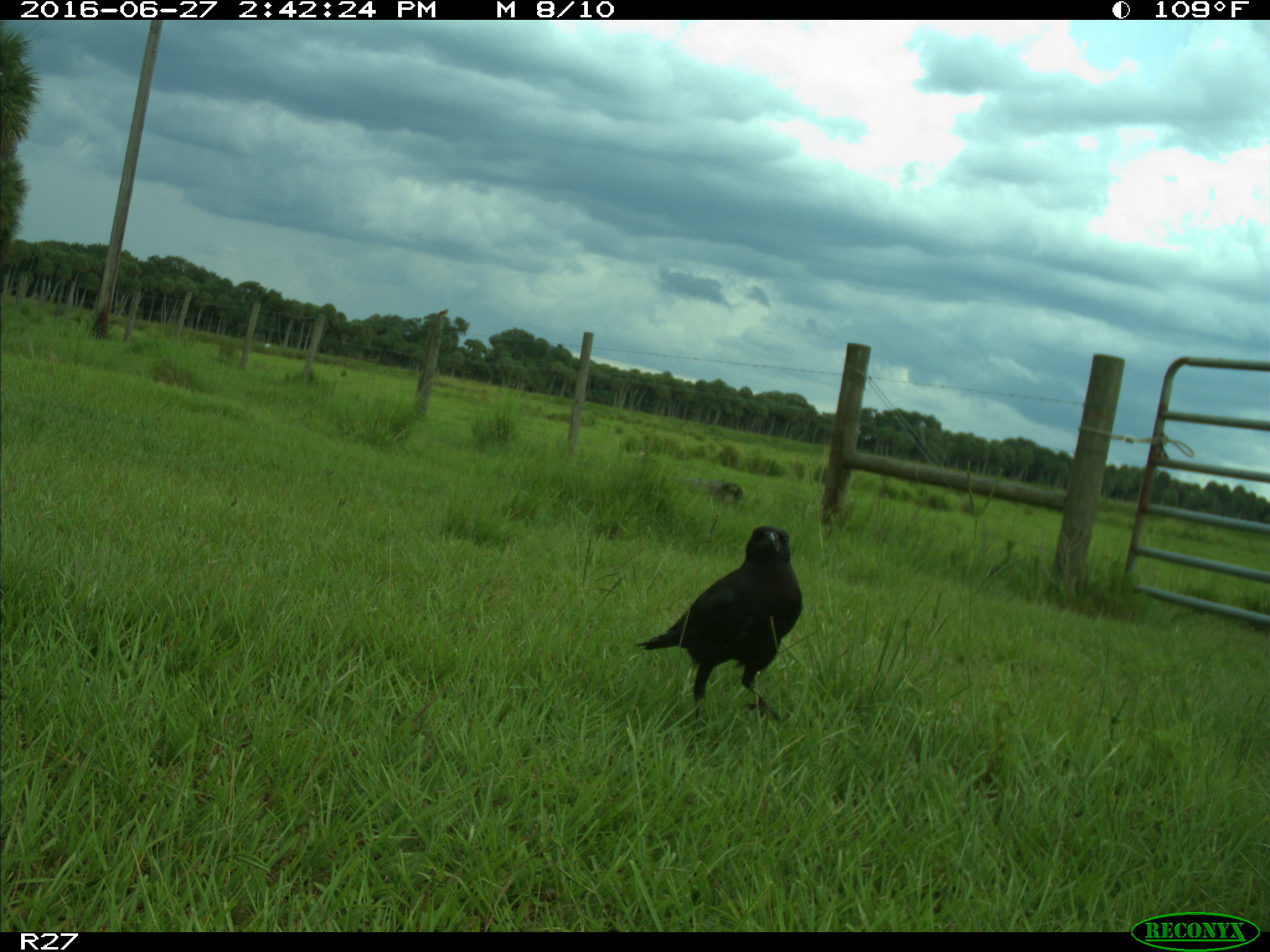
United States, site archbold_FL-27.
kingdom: Animalia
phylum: Chordata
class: Aves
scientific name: Aves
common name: birds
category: unidentified bird